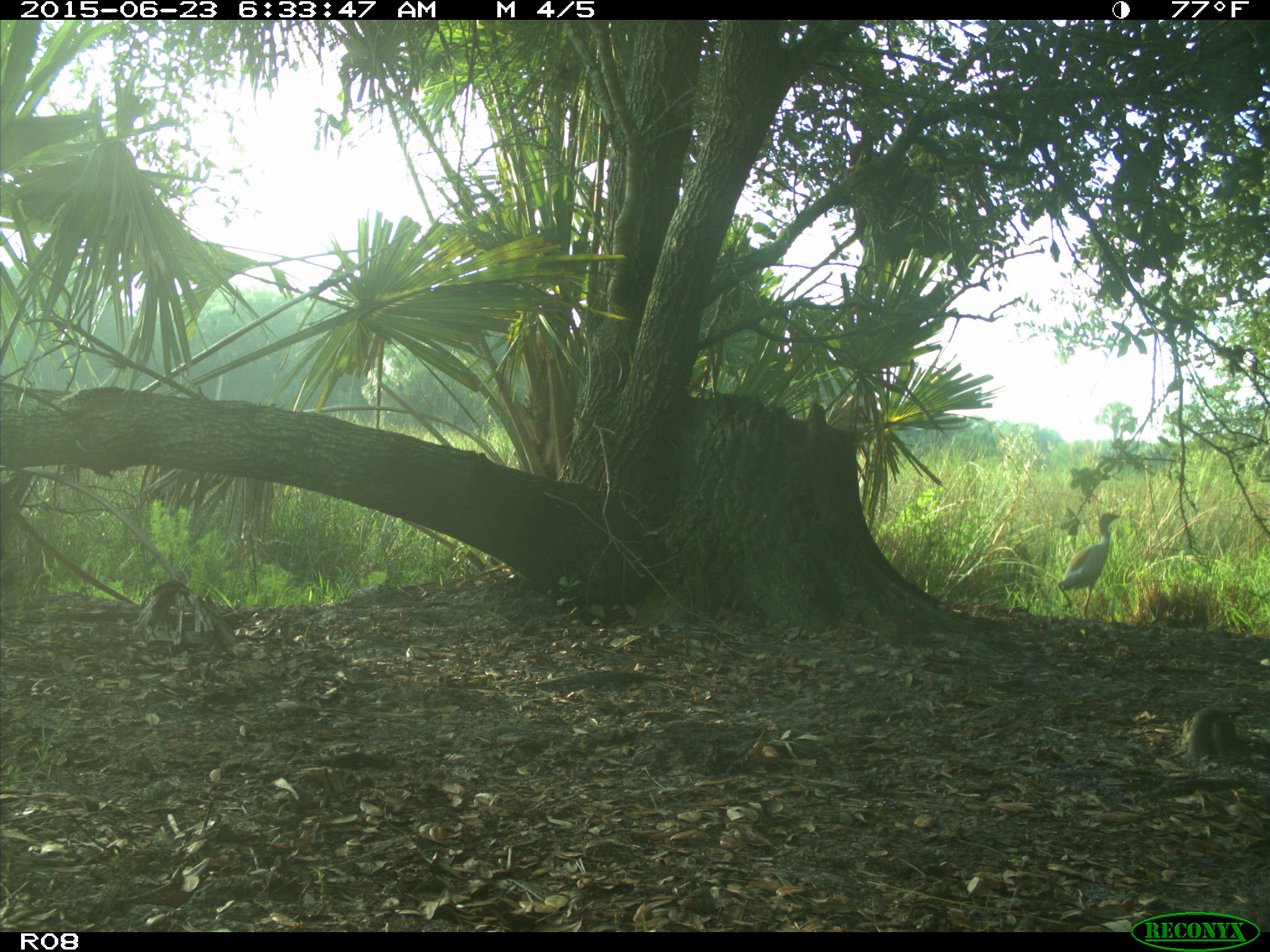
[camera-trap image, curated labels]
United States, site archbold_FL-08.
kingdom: Animalia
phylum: Chordata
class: Aves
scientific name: Aves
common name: birds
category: unidentified bird